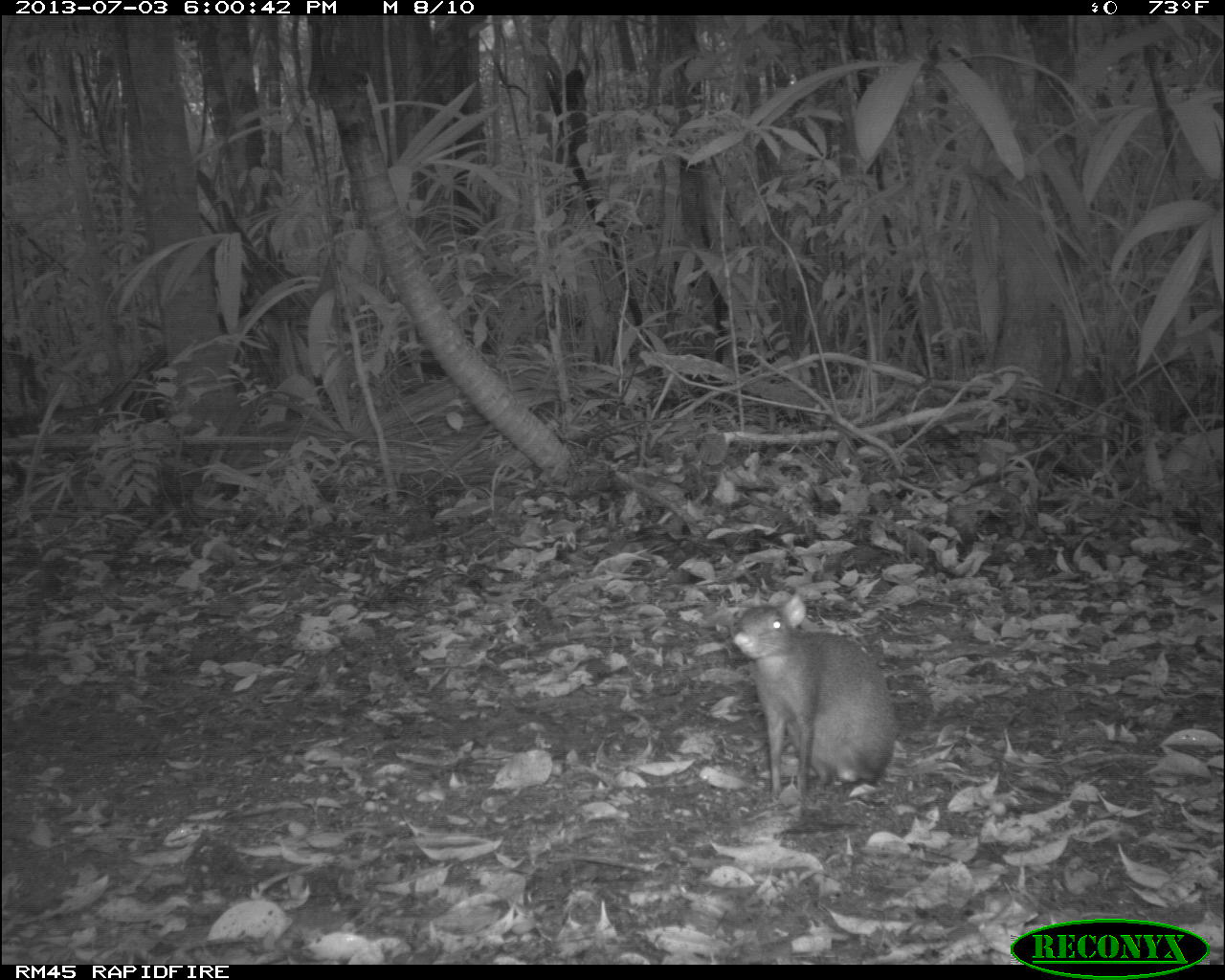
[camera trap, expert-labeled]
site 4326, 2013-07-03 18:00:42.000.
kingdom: Animalia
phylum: Chordata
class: Mammalia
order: Rodentia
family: Dasyproctidae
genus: Dasyprocta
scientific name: Dasyprocta punctata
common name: central american agouti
Dasyprocta punctata (central american agouti), count 1.